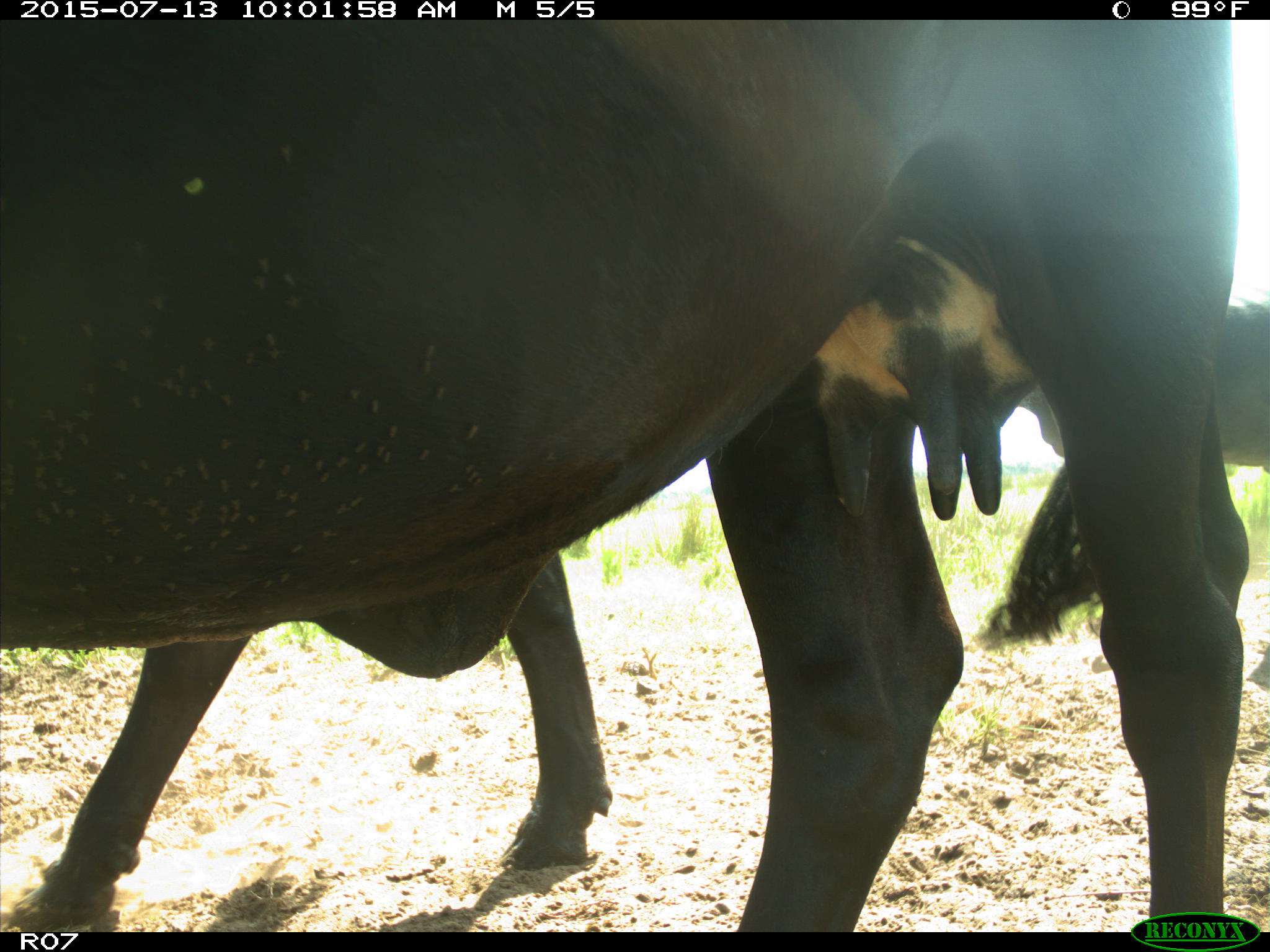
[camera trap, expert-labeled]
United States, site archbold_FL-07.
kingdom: Animalia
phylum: Chordata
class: Mammalia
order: Artiodactyla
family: Bovidae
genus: Bos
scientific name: Bos taurus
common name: domestic cow